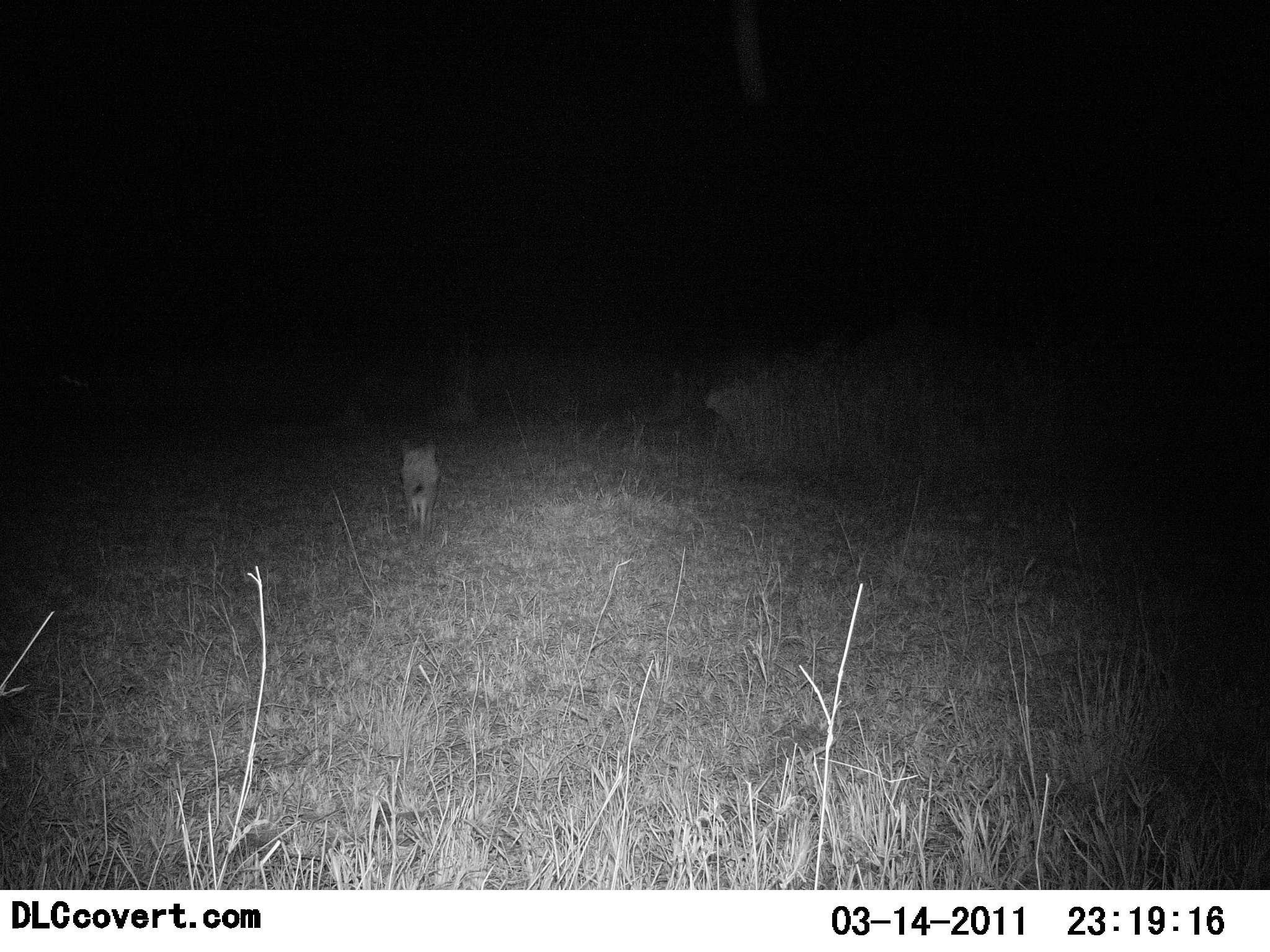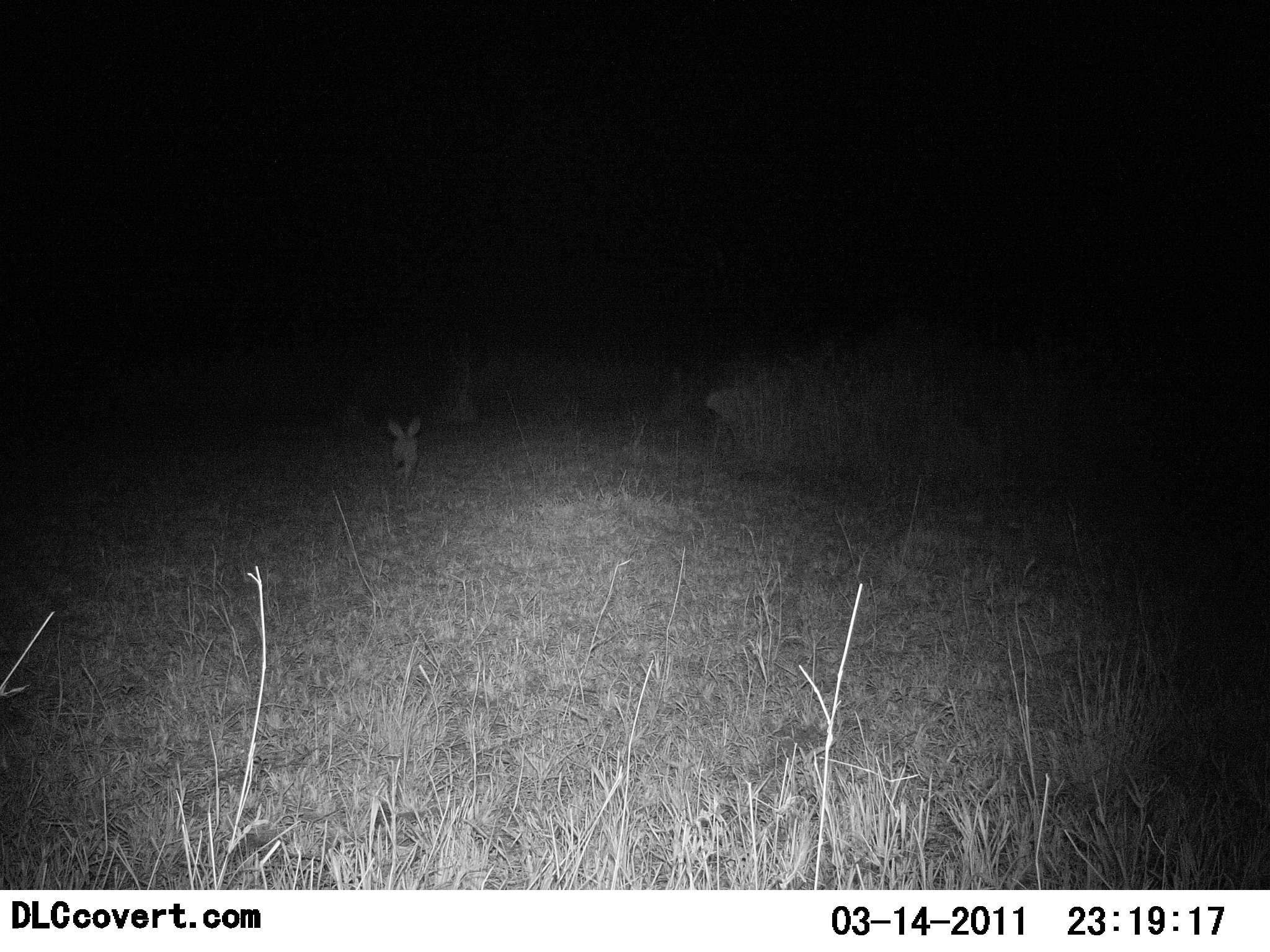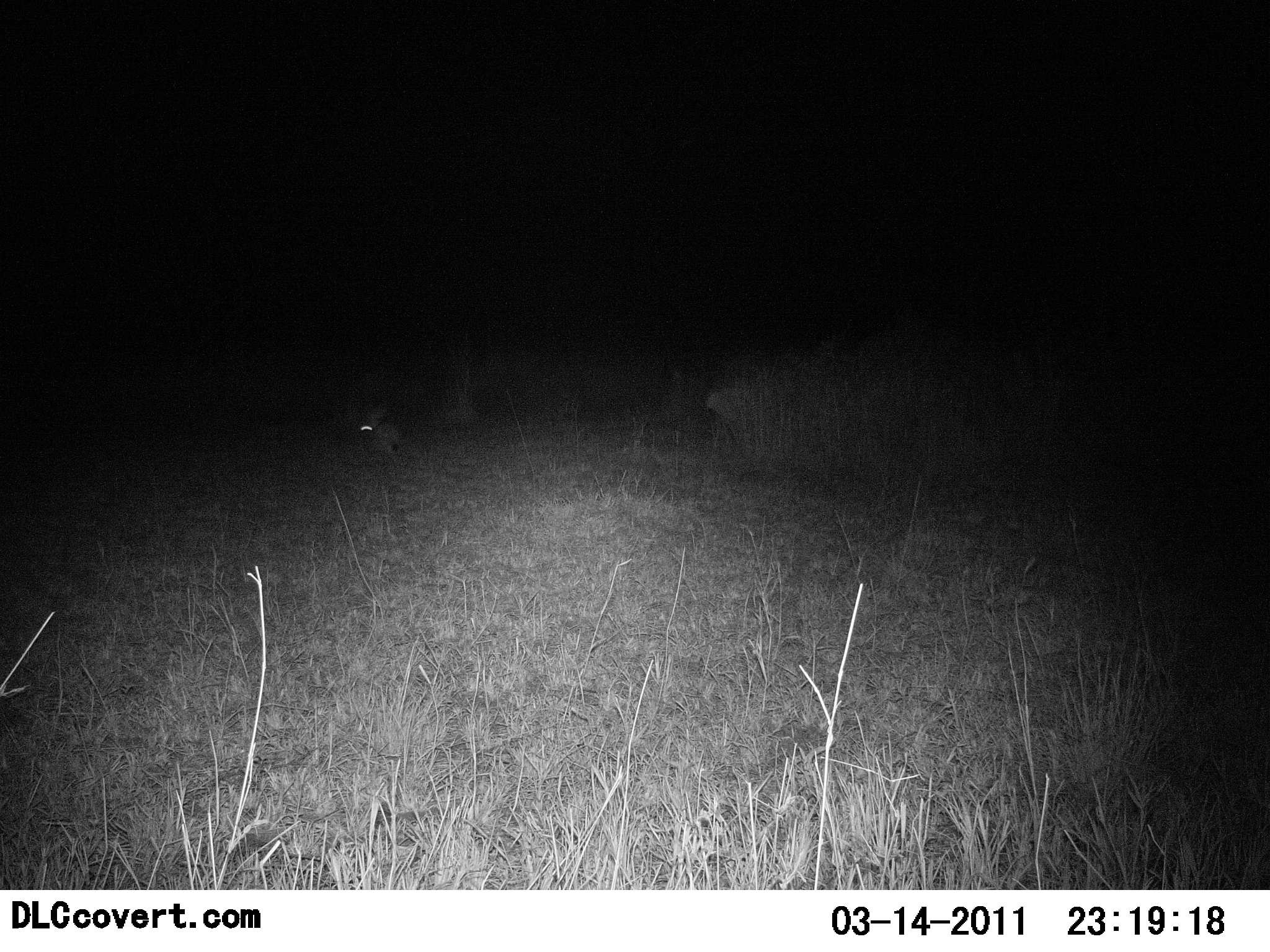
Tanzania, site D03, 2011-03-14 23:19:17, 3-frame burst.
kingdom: Animalia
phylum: Chordata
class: Mammalia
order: Lagomorpha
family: Leporidae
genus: Lepus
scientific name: Lepus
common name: hare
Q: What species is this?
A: Hare (Lepus).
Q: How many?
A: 1.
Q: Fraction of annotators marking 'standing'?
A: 0%.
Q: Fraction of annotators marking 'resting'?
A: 0%.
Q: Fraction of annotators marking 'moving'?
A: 100%.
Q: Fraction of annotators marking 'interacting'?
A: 0%.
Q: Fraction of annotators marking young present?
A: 0%.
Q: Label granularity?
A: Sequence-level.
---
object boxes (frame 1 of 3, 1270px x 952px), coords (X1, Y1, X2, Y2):
animal: (396, 438, 442, 534)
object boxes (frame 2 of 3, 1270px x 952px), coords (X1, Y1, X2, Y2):
animal: (385, 414, 425, 487)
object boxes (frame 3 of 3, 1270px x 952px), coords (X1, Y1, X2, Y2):
animal: (363, 402, 400, 452)